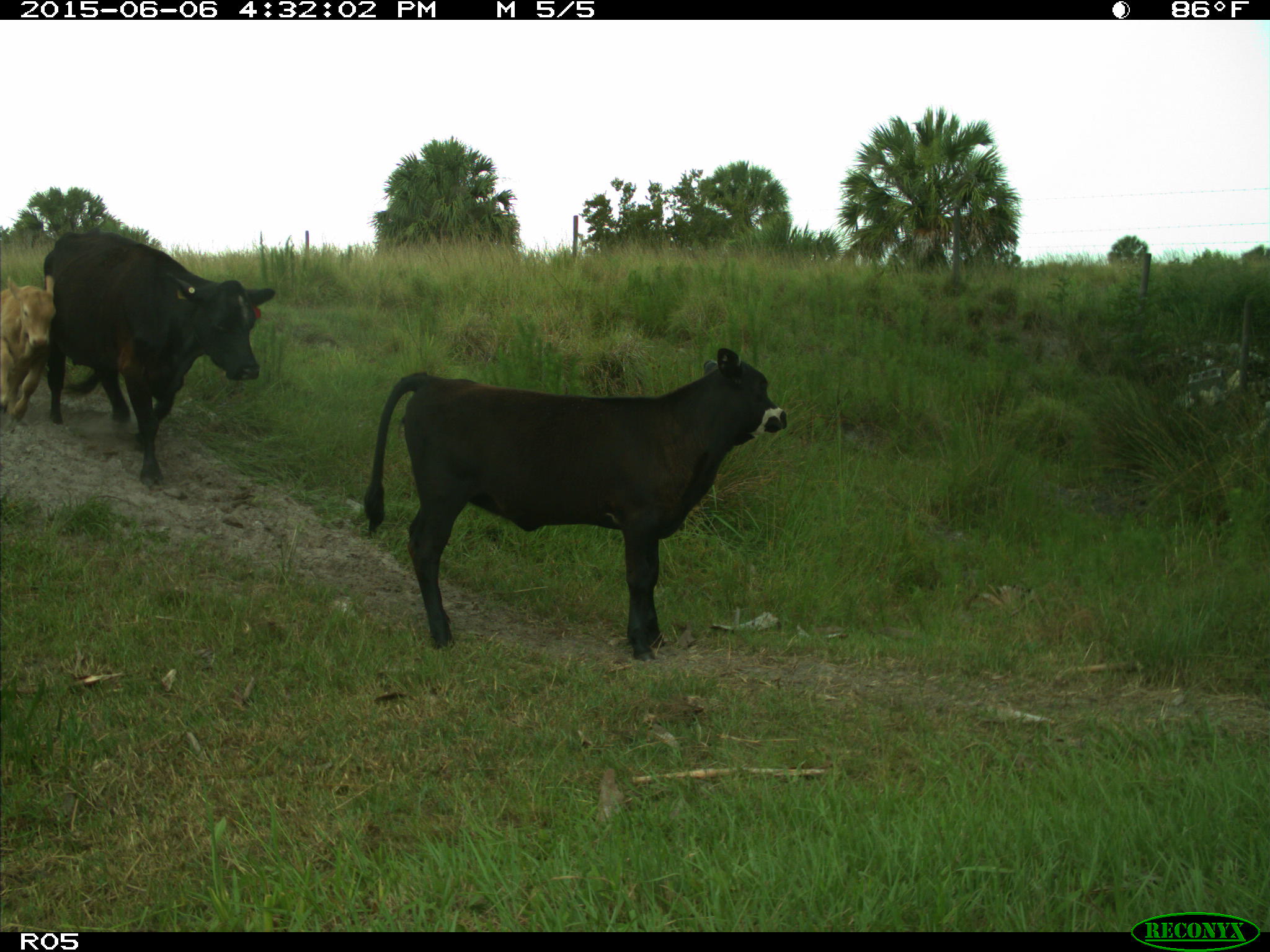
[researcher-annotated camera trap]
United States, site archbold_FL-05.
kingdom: Animalia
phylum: Chordata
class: Mammalia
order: Artiodactyla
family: Bovidae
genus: Bos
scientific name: Bos taurus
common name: domestic cow